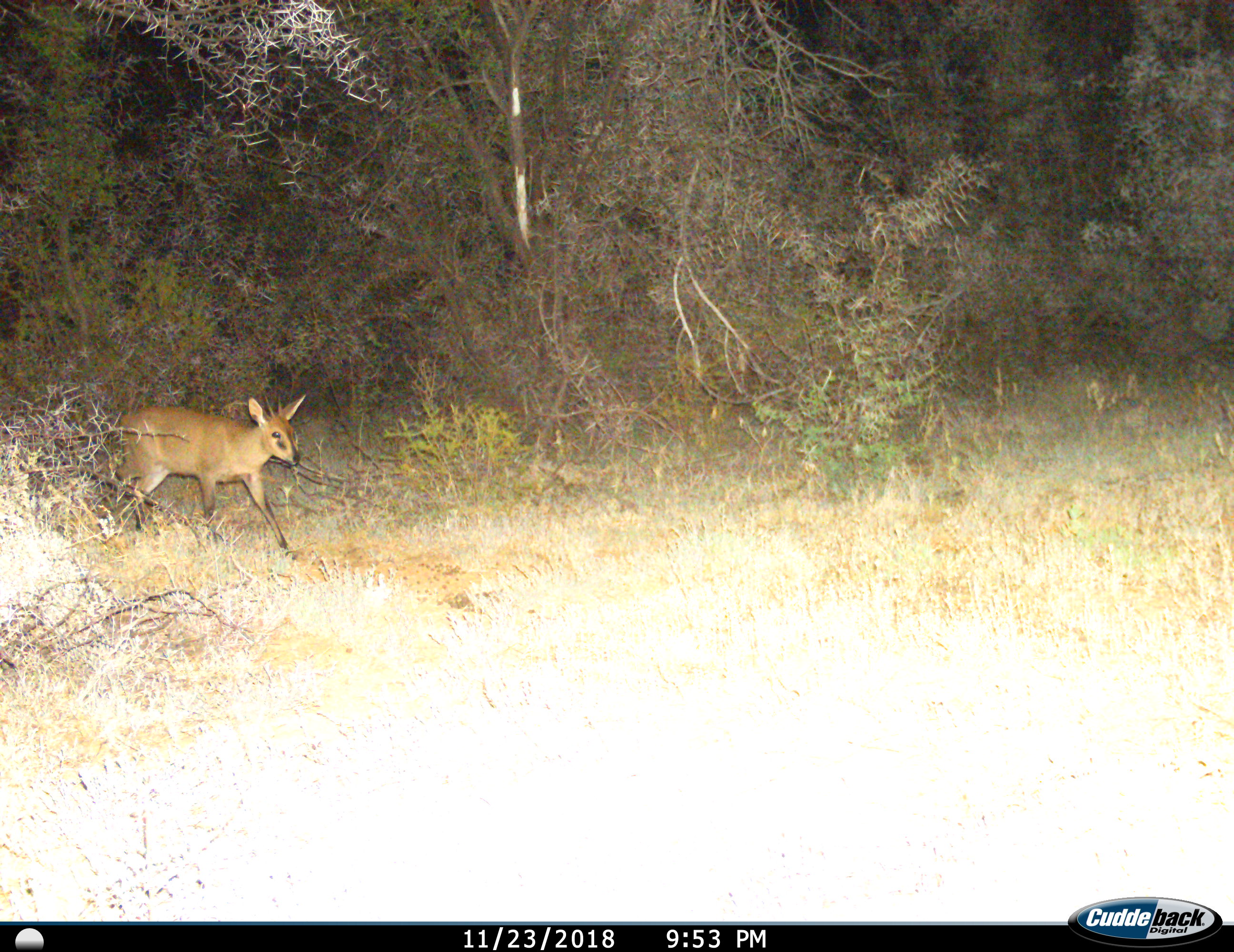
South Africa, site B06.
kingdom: Animalia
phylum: Chordata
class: Mammalia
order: Artiodactyla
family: Bovidae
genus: Sylvicapra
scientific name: Sylvicapra grimmia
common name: common grey duiker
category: duikercommongrey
Duikercommongrey (common grey duiker) (Sylvicapra grimmia), count 1. Behavior (volunteer vote fractions): standing 17%, resting 0%, moving 83%, interacting 0%. Young present (vote fraction): 0%. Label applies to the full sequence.